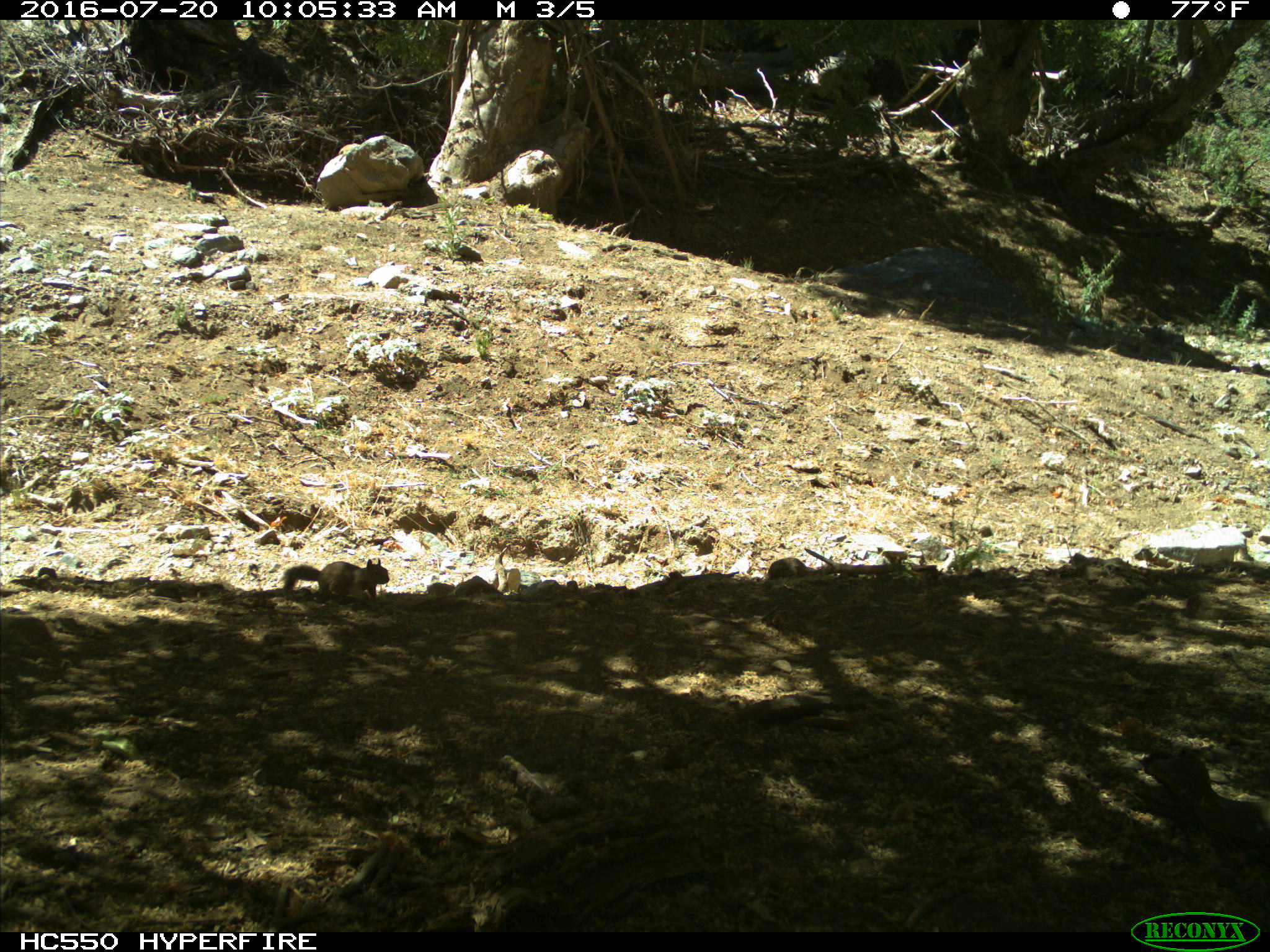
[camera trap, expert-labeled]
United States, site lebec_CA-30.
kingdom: Animalia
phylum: Chordata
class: Mammalia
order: Rodentia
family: Sciuridae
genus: Otospermophilus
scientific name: Otospermophilus beecheyi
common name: california ground squirrel